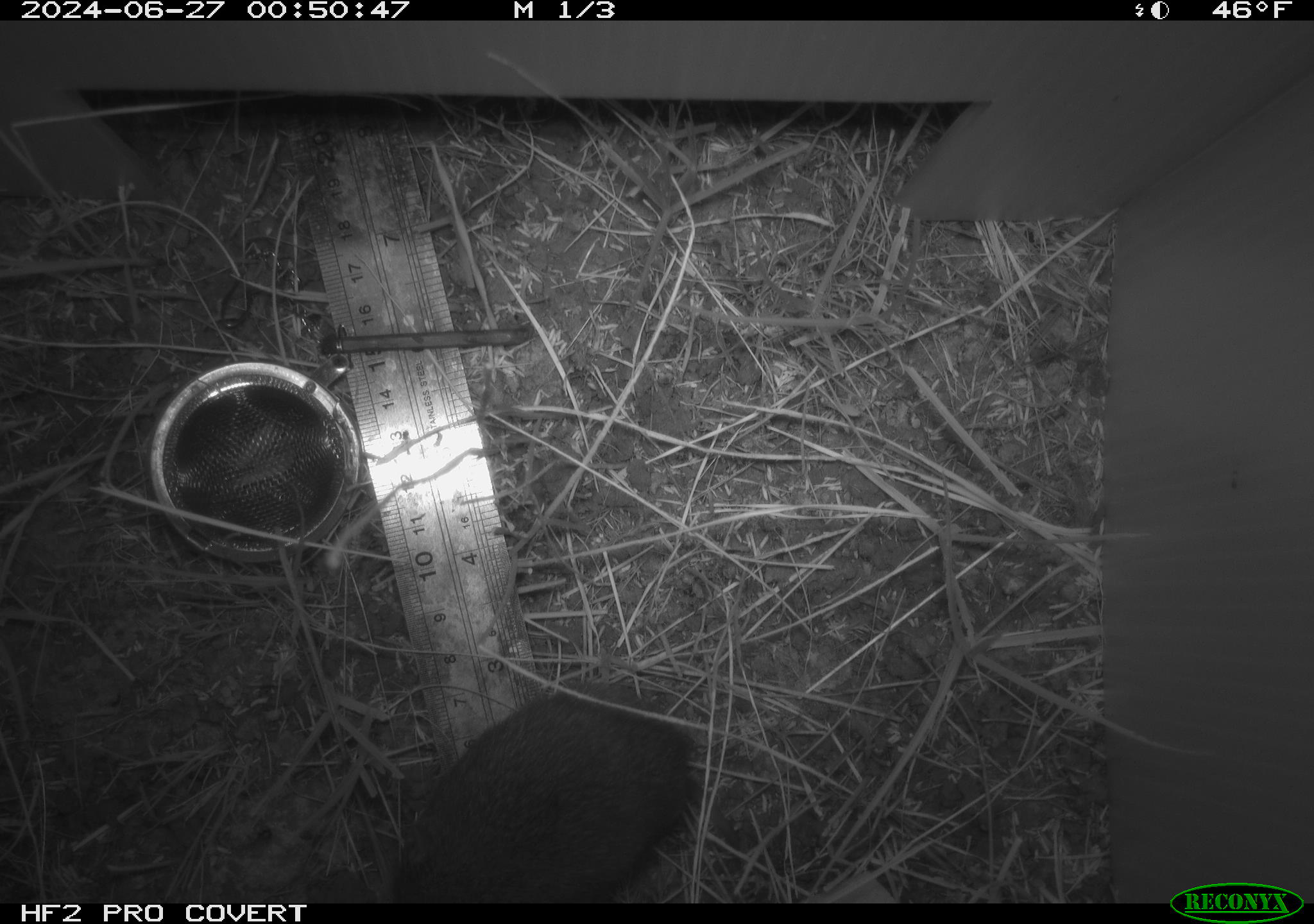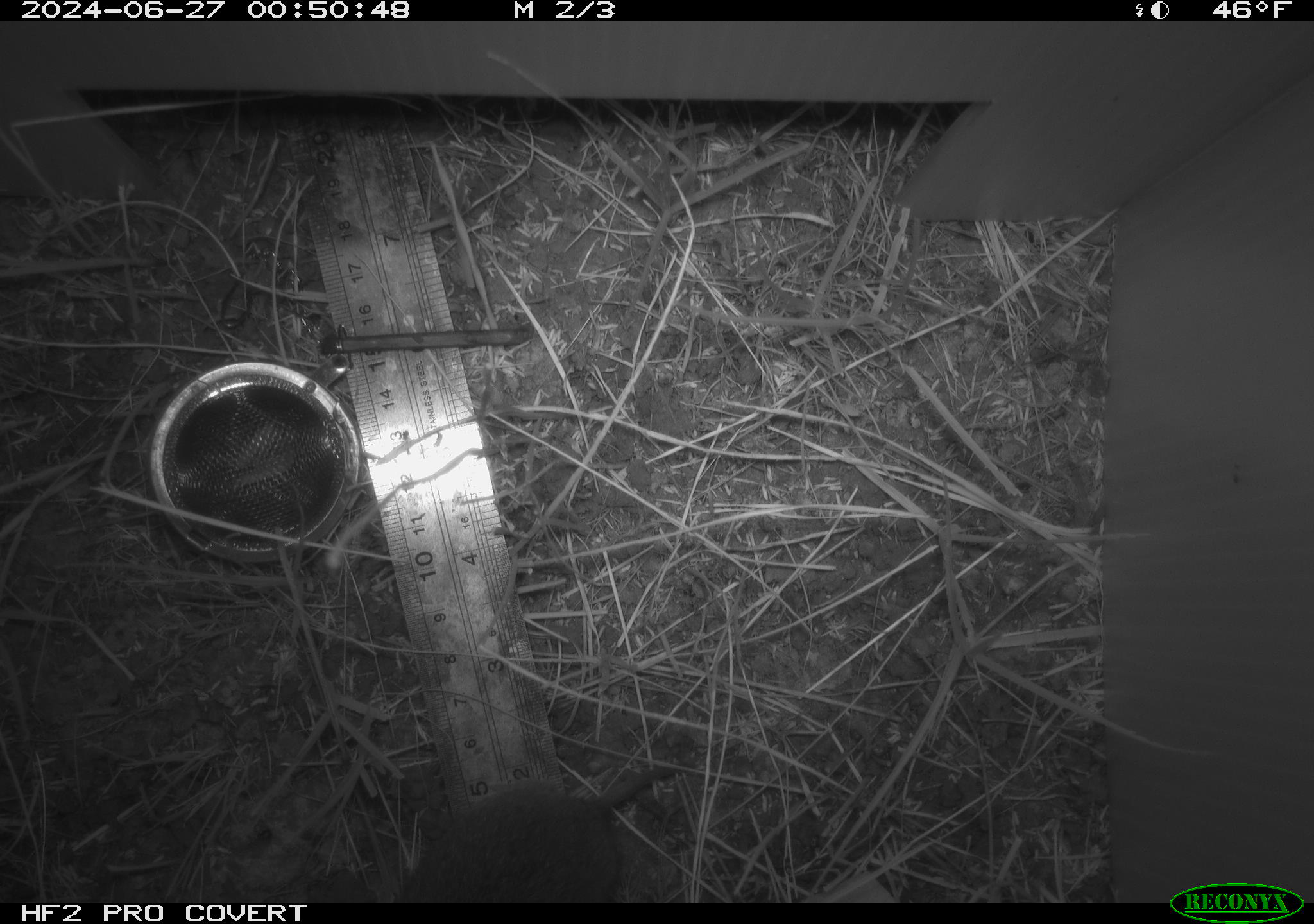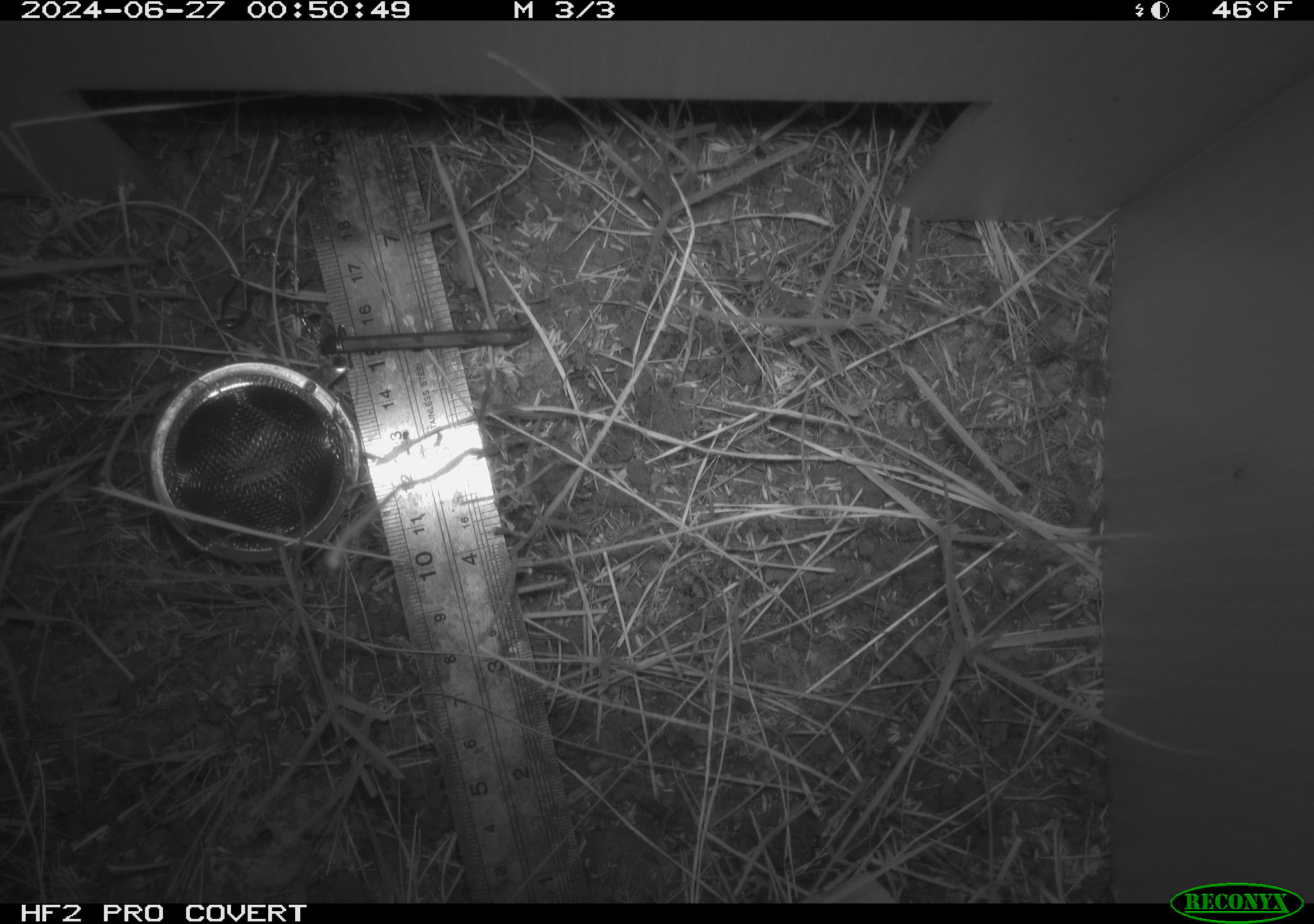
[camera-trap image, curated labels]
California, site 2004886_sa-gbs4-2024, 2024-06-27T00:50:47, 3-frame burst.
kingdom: Animalia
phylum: Chordata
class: Mammalia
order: Rodentia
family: Cricetidae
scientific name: Arvicolinae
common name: voles, lemmings, and muskrats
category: arvicolinae subfamily